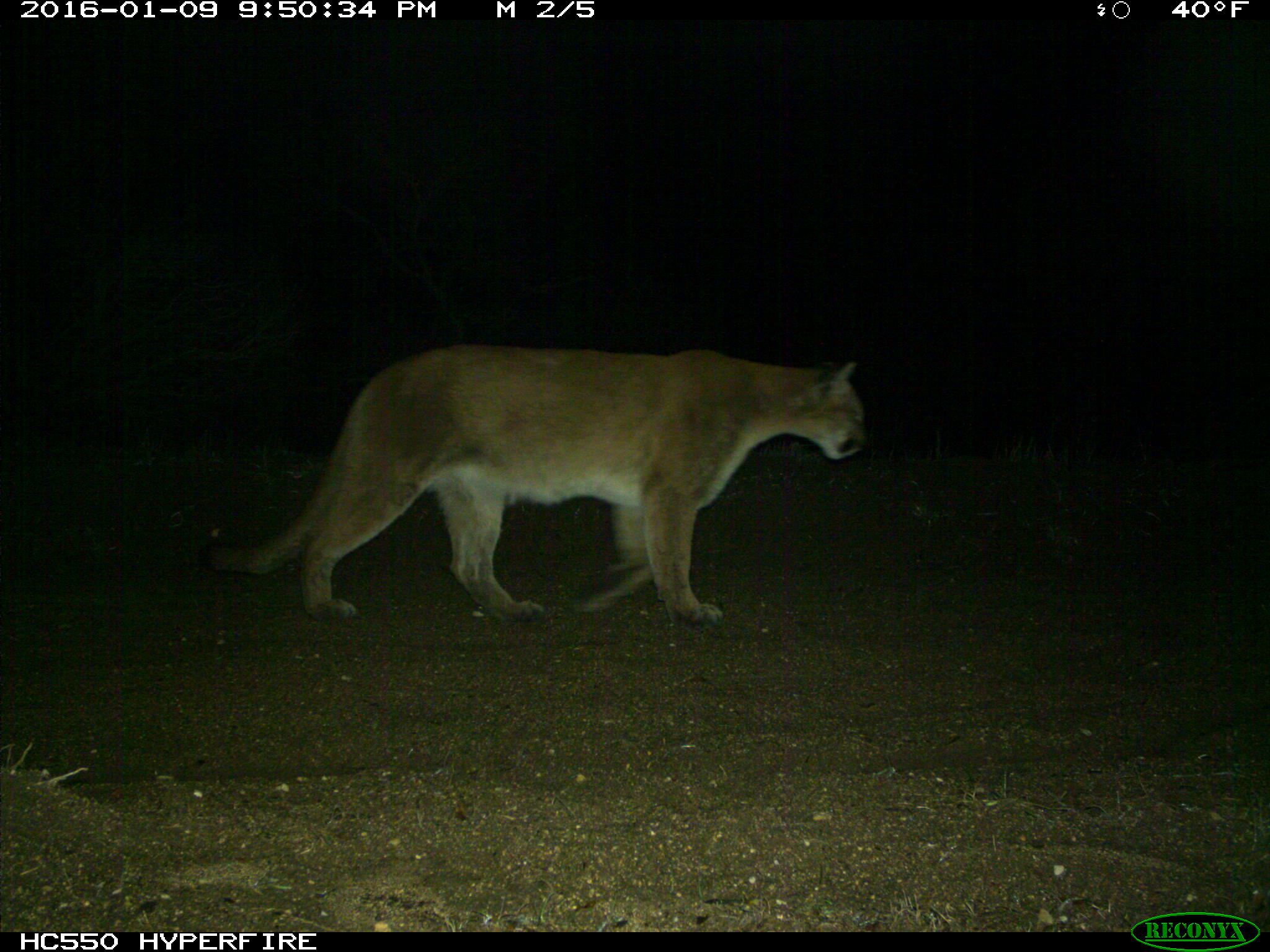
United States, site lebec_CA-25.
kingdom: Animalia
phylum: Chordata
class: Mammalia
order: Carnivora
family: Felidae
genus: Puma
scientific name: Puma concolor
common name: mountain lion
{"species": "Puma concolor (mountain lion)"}